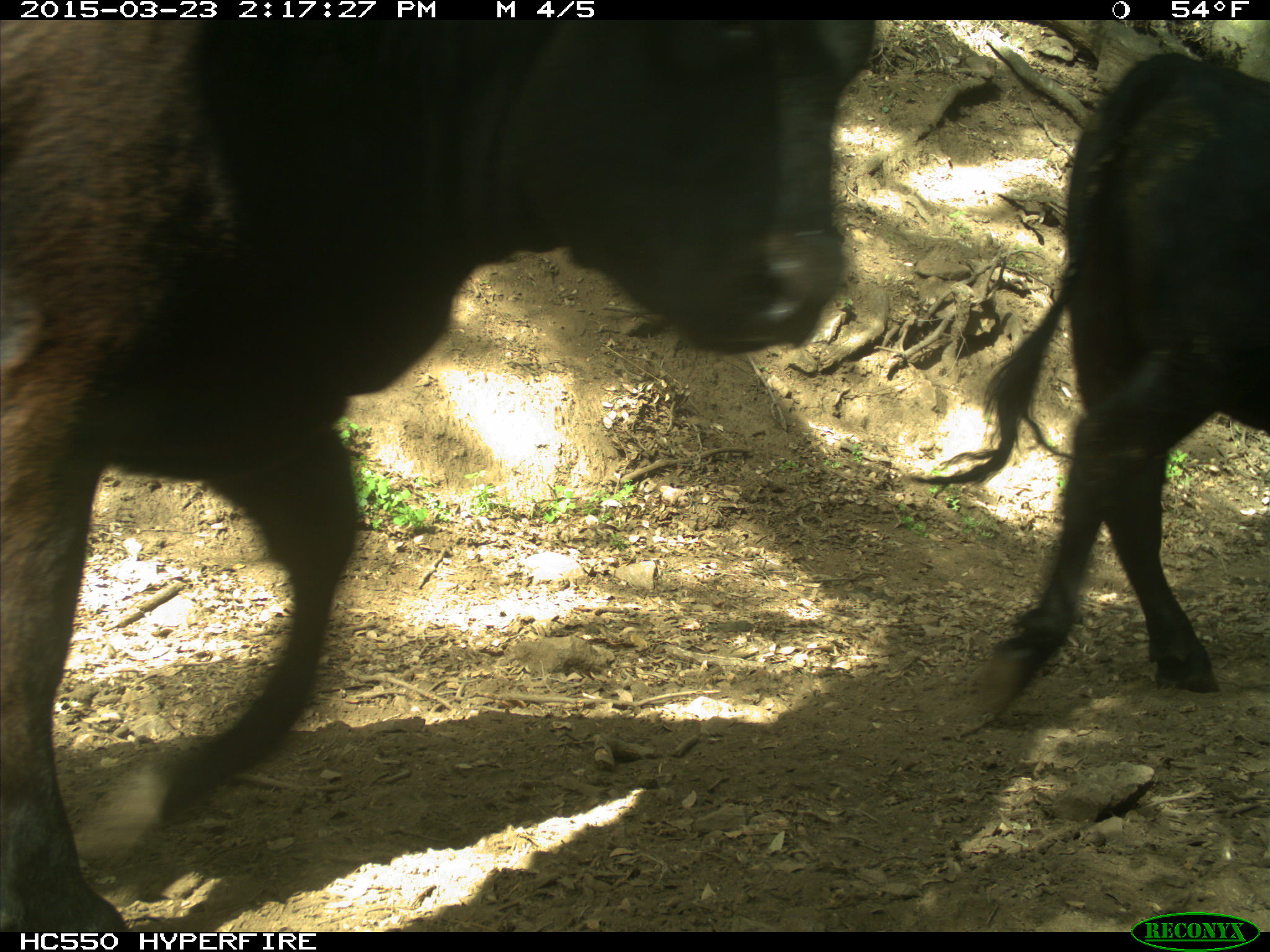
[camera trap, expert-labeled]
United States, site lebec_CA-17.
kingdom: Animalia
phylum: Chordata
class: Mammalia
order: Artiodactyla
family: Bovidae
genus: Bos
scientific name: Bos taurus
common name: domestic cow